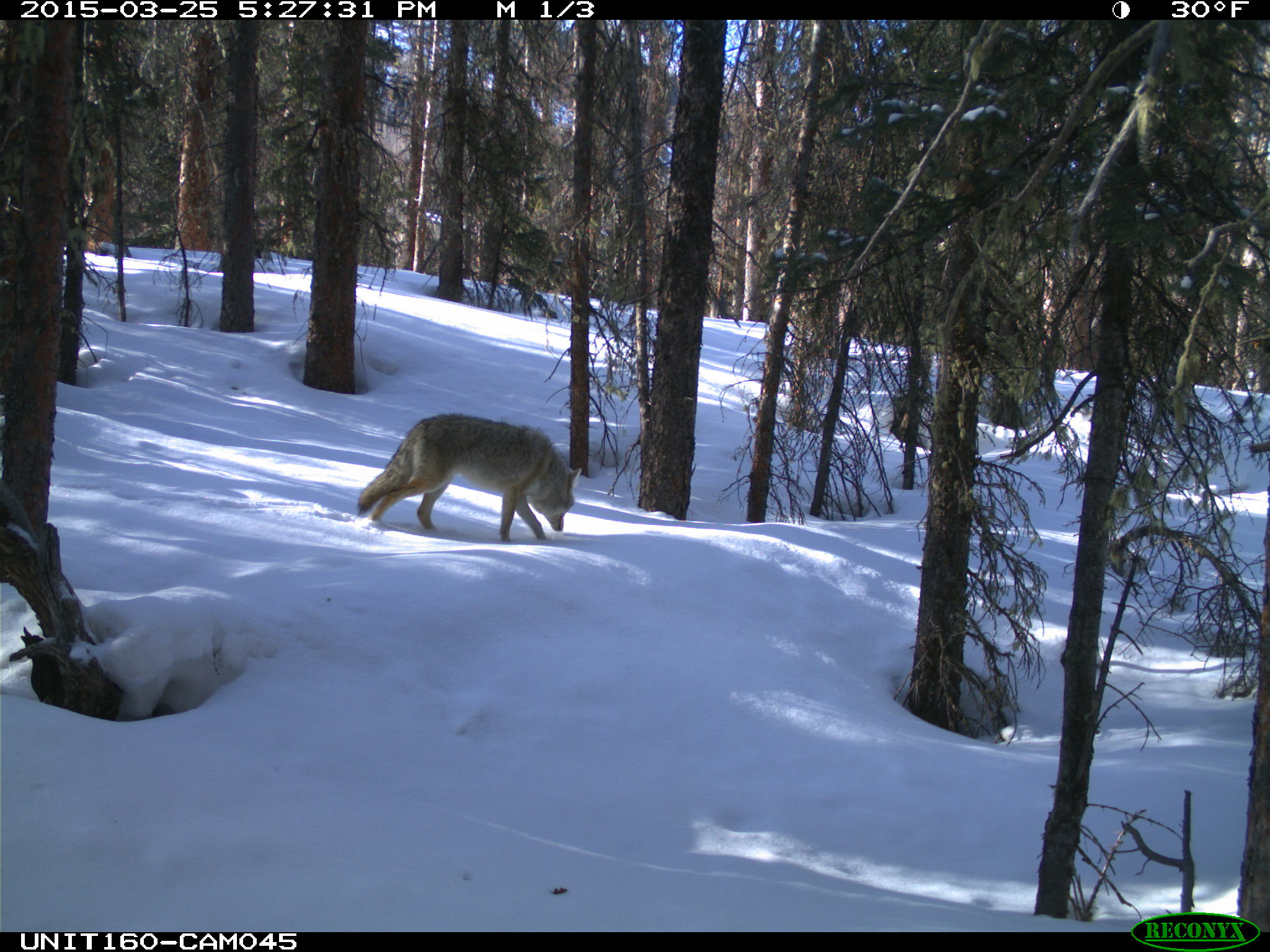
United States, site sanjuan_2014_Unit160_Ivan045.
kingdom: Animalia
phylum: Chordata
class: Mammalia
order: Carnivora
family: Canidae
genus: Canis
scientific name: Canis latrans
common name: coyote